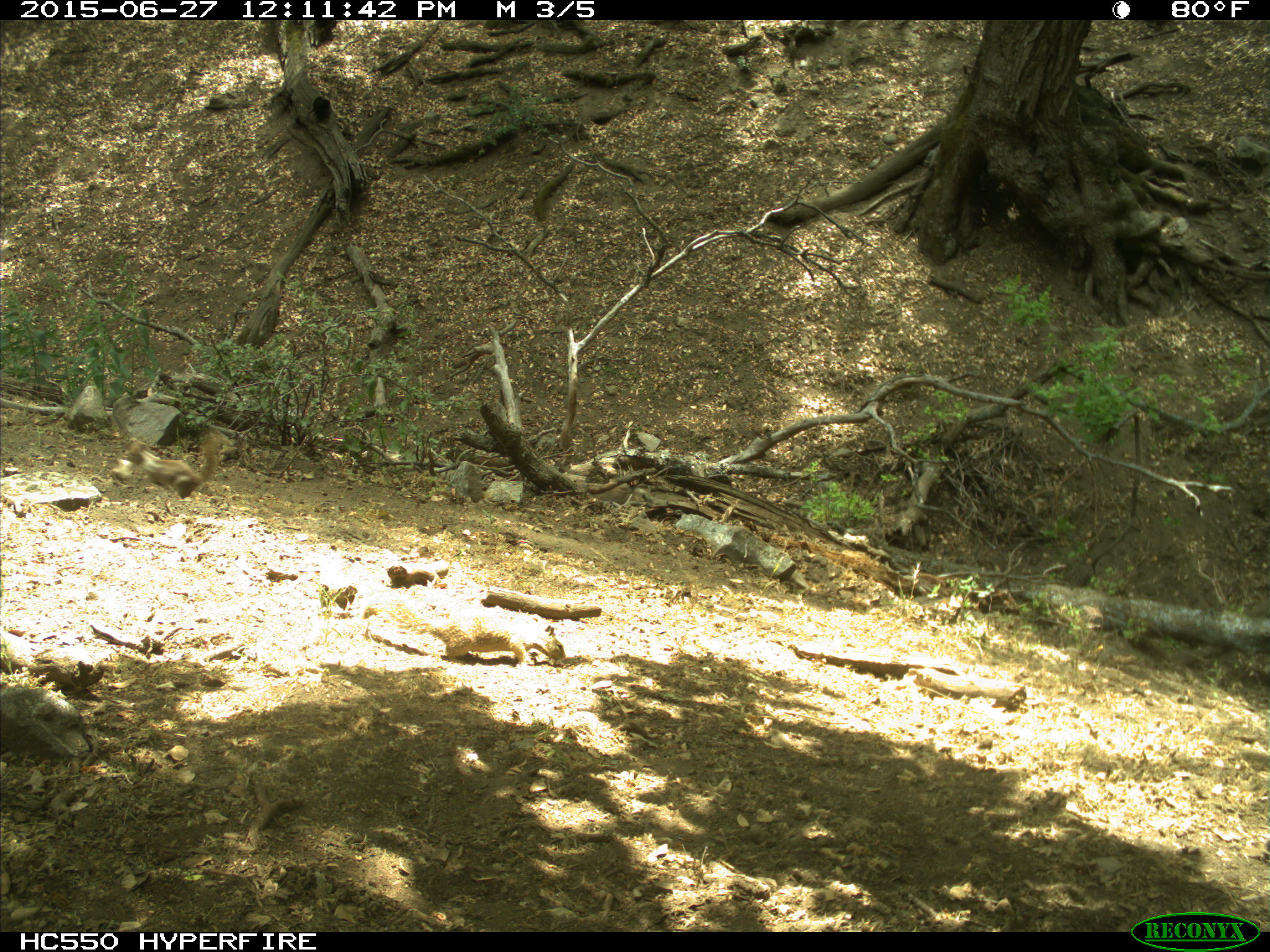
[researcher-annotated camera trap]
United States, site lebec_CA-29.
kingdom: Animalia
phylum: Chordata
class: Mammalia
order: Rodentia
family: Sciuridae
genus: Otospermophilus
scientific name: Otospermophilus beecheyi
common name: california ground squirrel